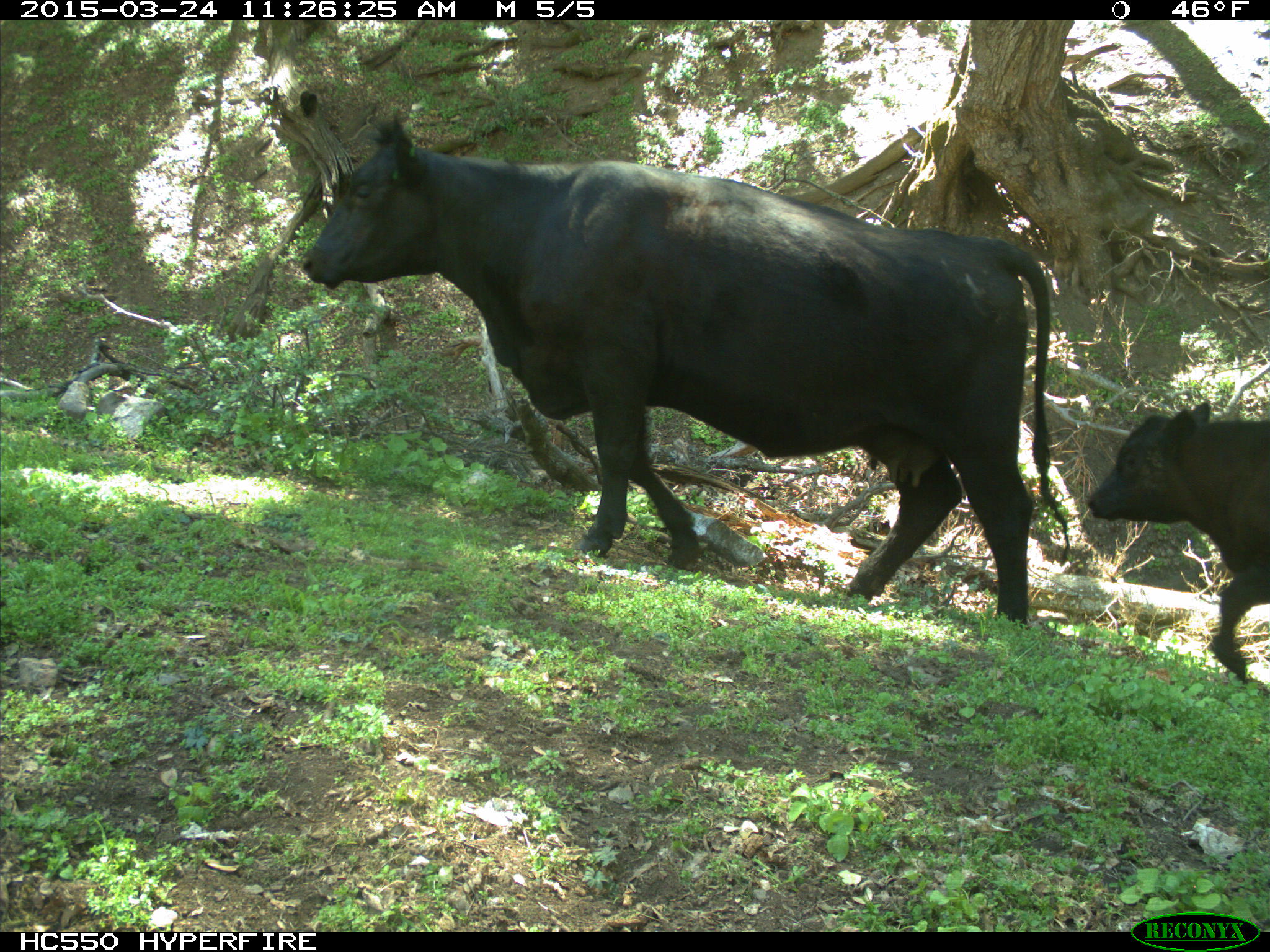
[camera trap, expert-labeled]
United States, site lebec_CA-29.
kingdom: Animalia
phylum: Chordata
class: Mammalia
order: Artiodactyla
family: Bovidae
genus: Bos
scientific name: Bos taurus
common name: domestic cow